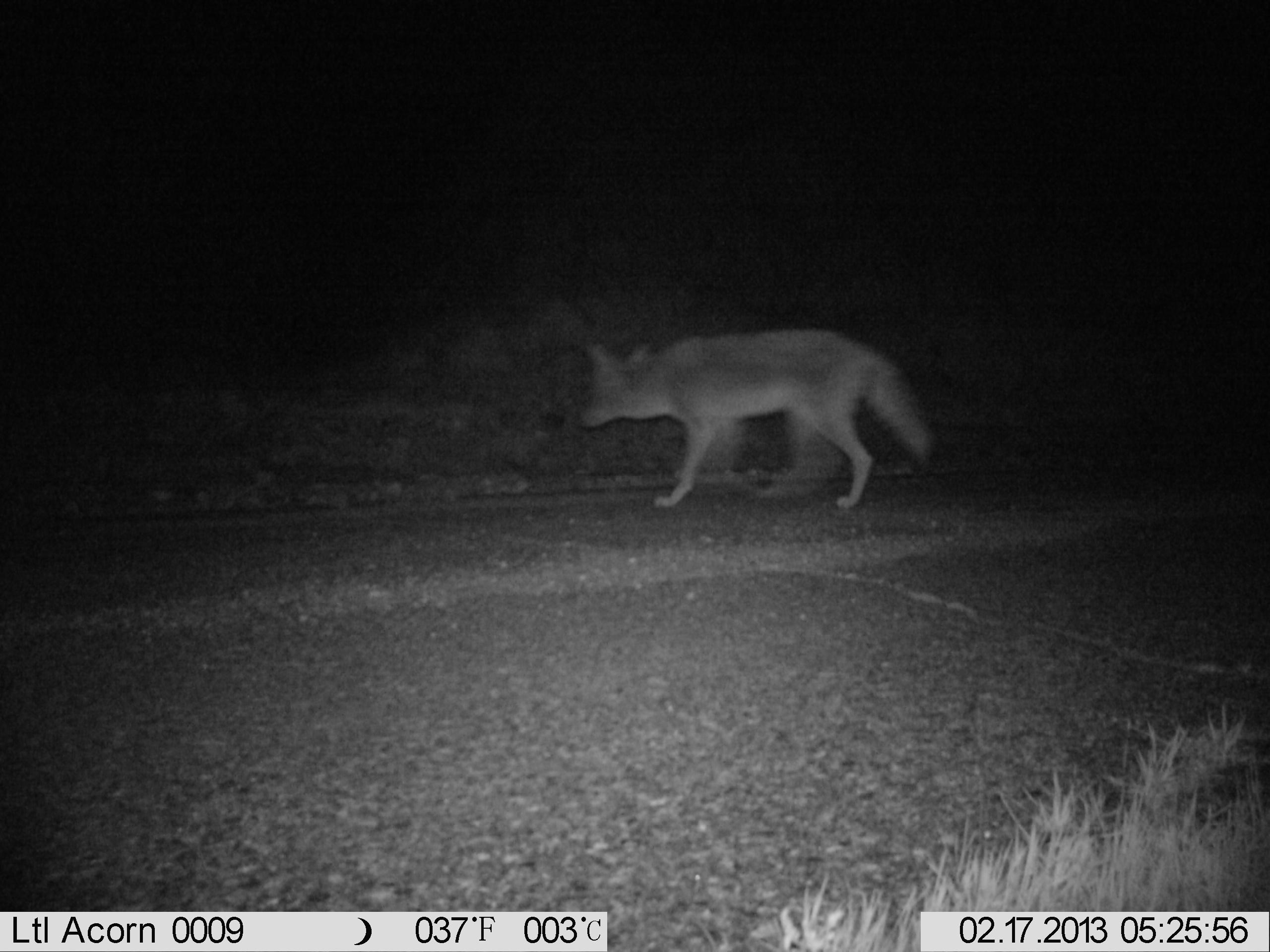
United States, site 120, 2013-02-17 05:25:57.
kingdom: Animalia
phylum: Chordata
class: Mammalia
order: Carnivora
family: Canidae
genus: Canis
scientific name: Canis latrans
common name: coyote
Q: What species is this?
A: Coyote (Canis latrans).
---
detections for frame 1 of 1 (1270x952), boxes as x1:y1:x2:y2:
coyote: 525:305:975:552